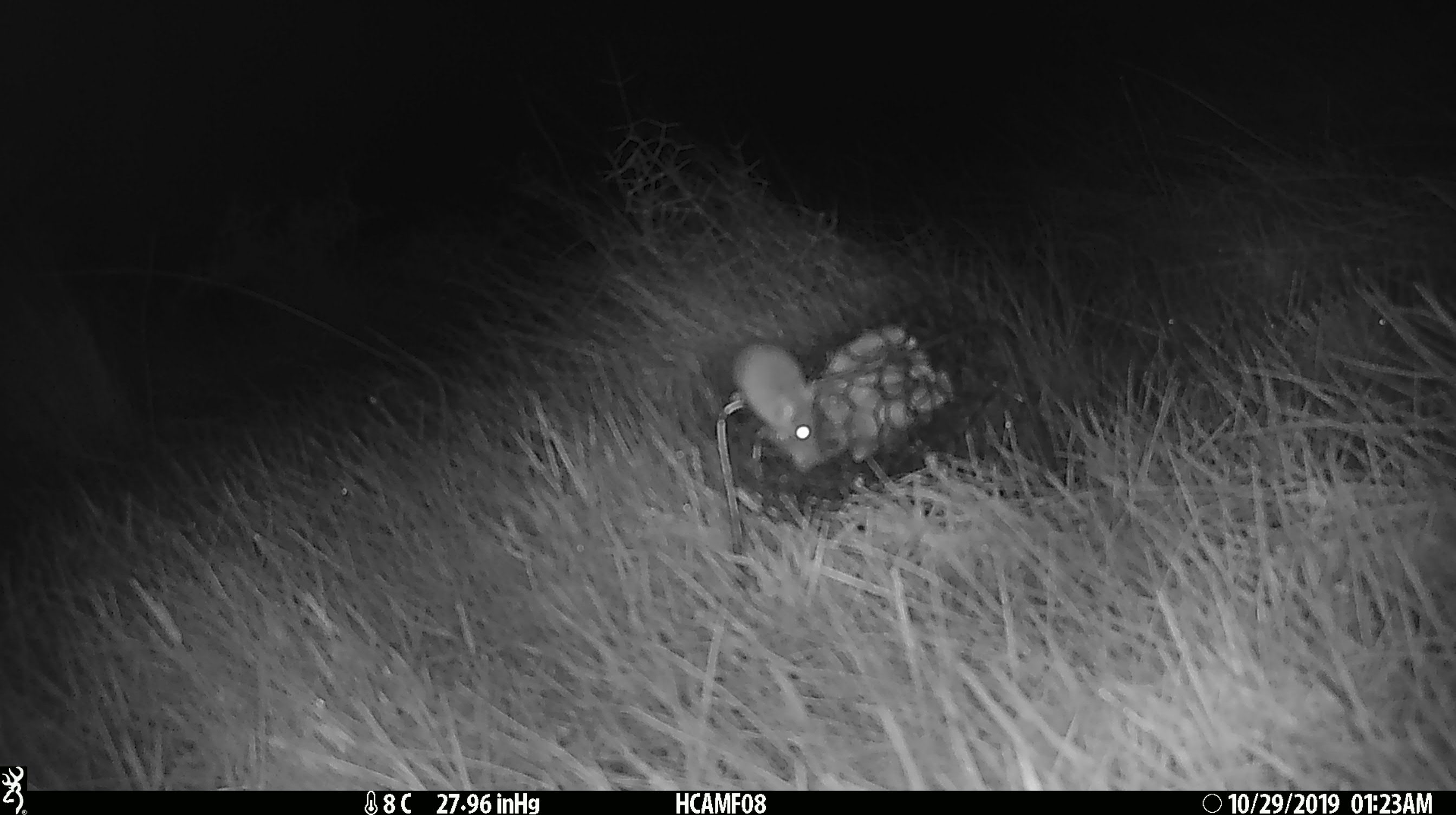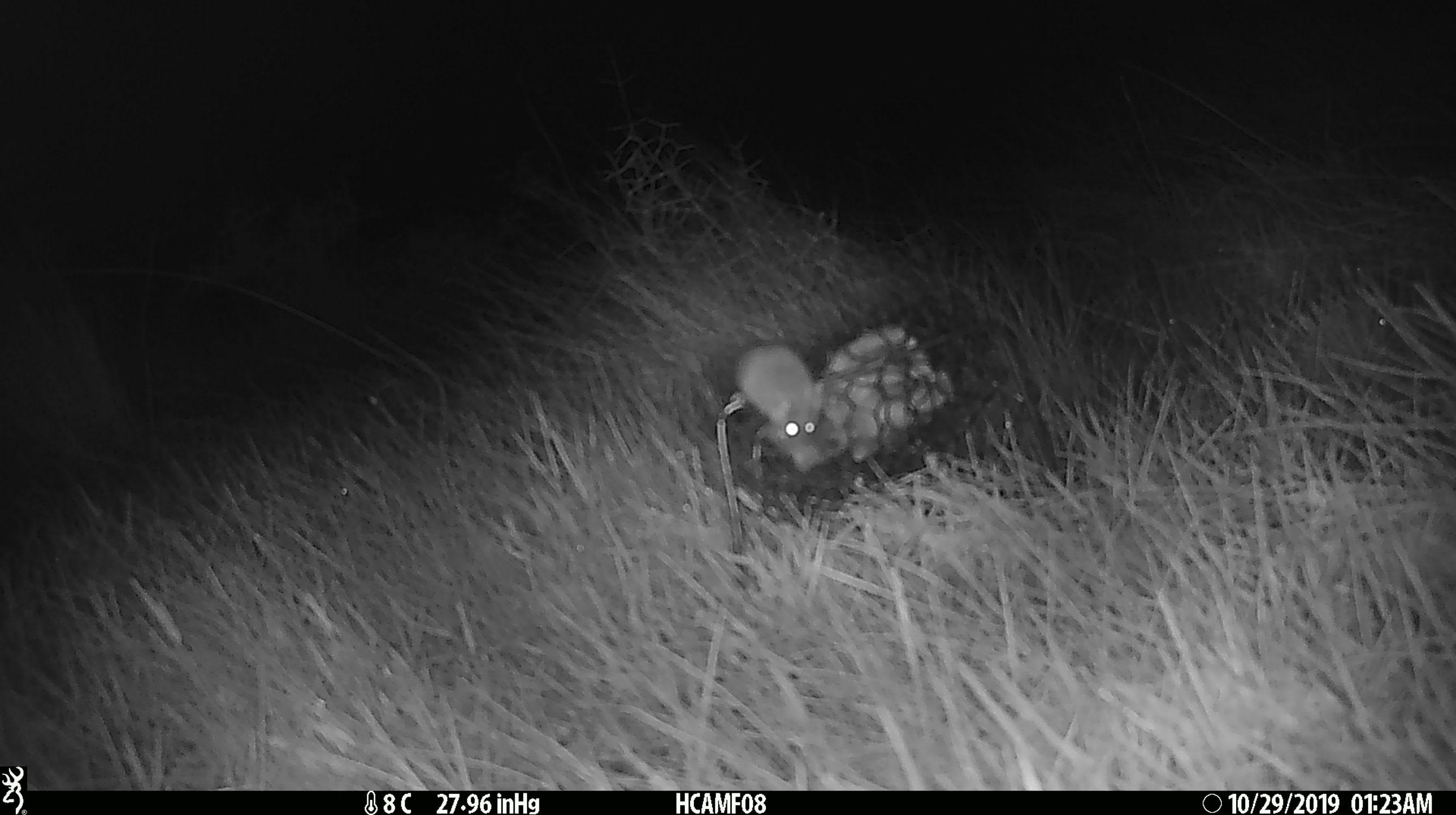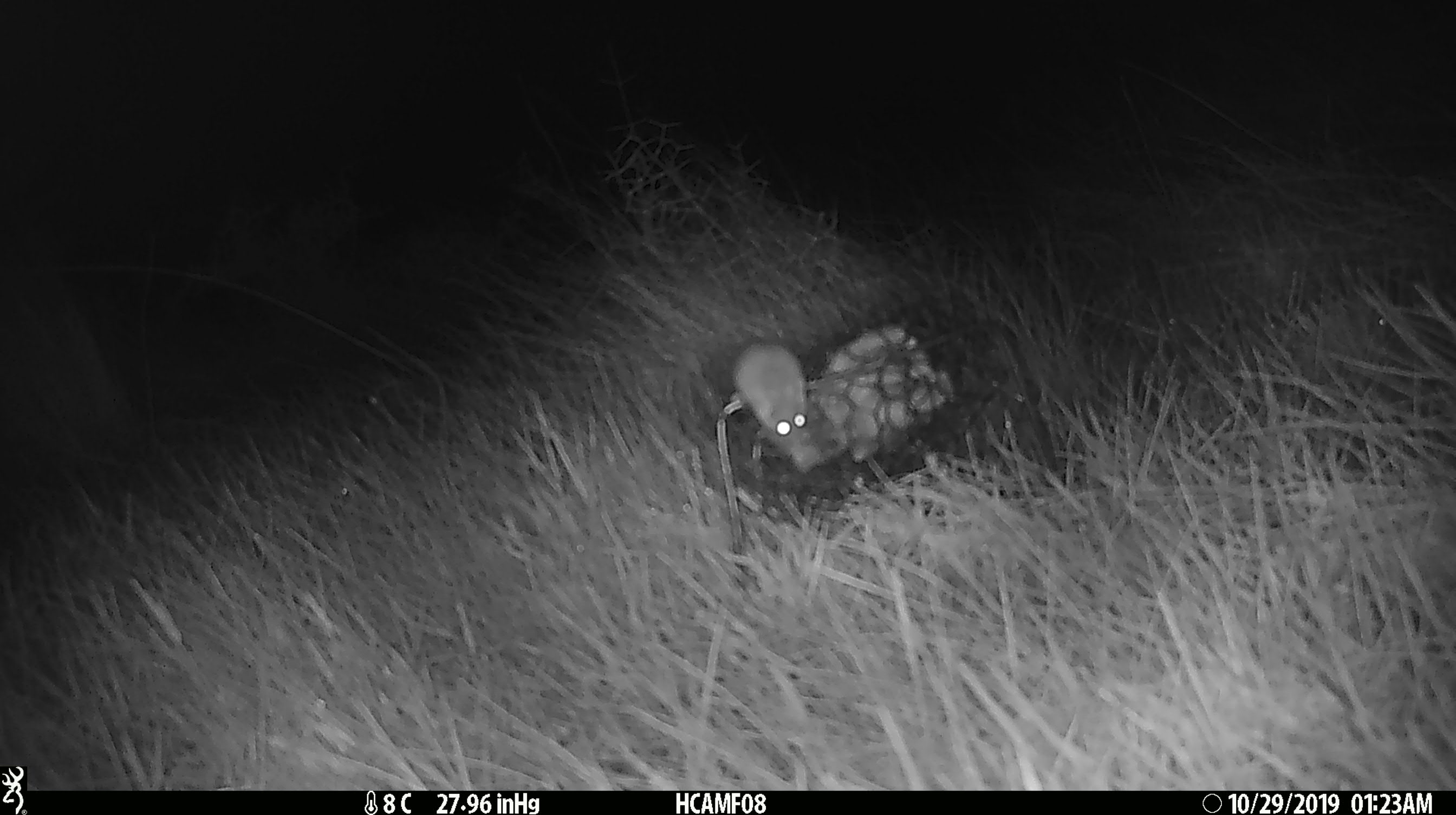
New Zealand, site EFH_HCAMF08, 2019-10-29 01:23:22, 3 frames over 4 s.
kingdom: Animalia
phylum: Chordata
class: Mammalia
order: Rodentia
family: Muridae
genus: Mus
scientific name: Mus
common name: mouse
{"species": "mouse (Mus)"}